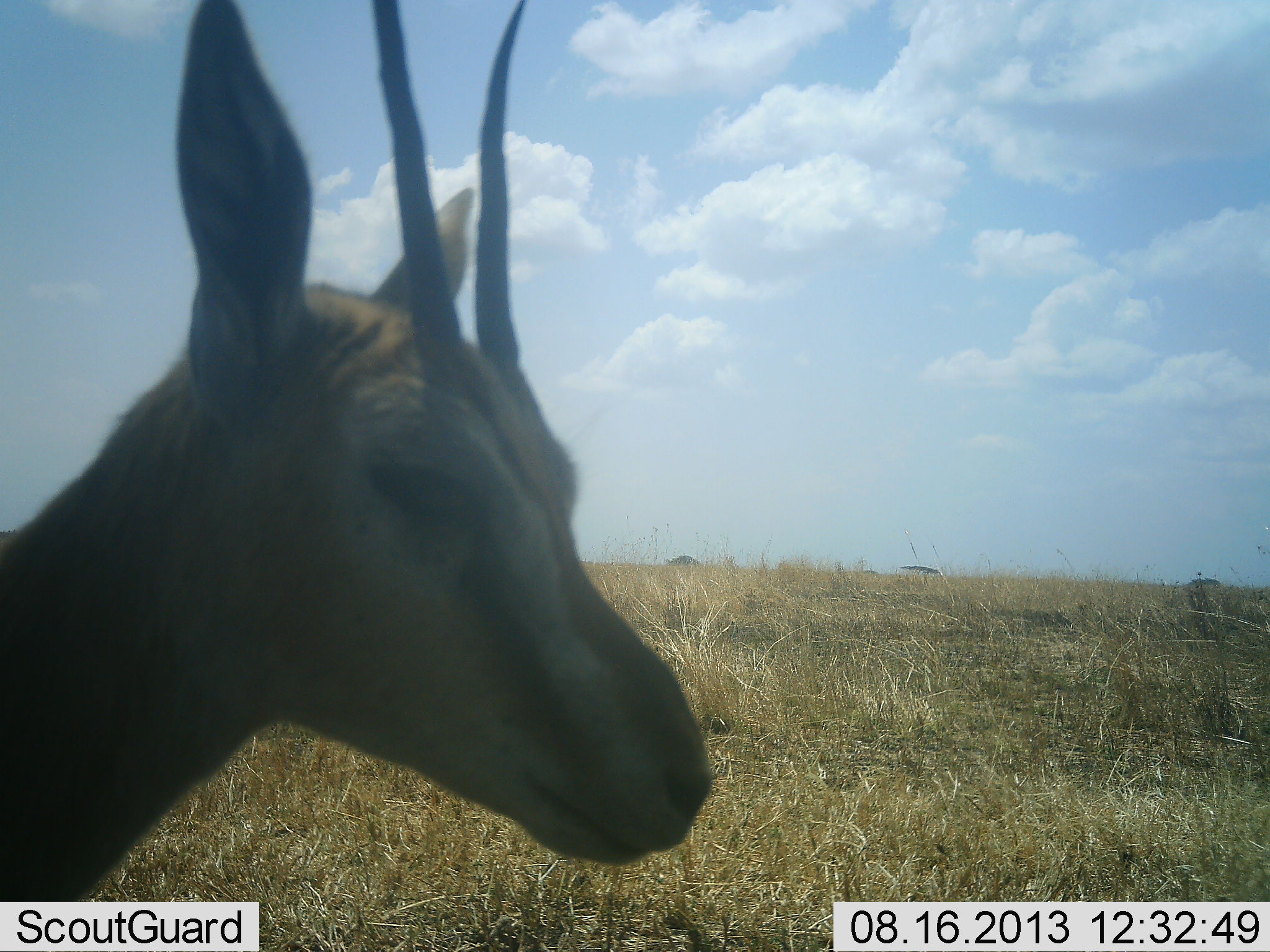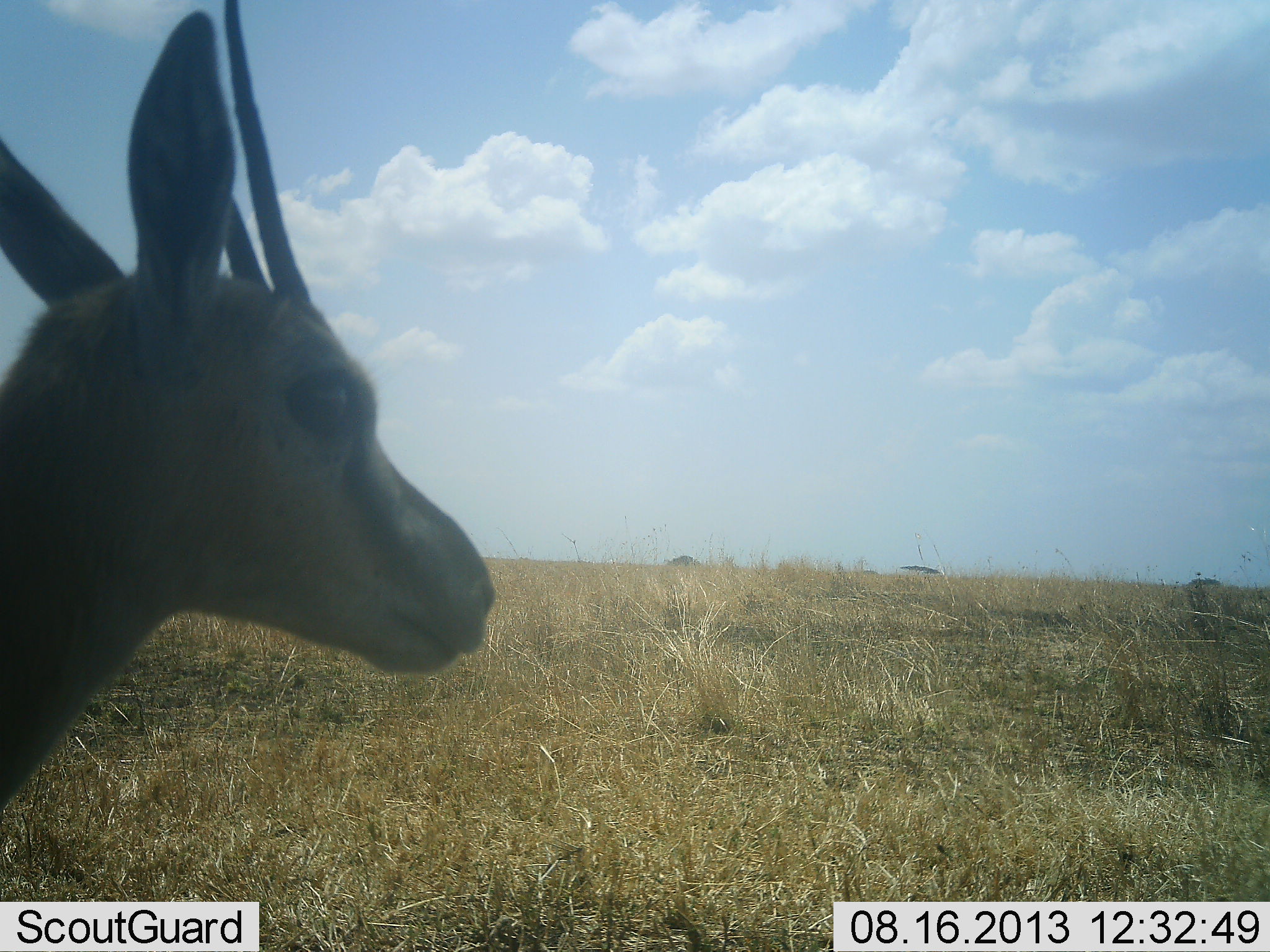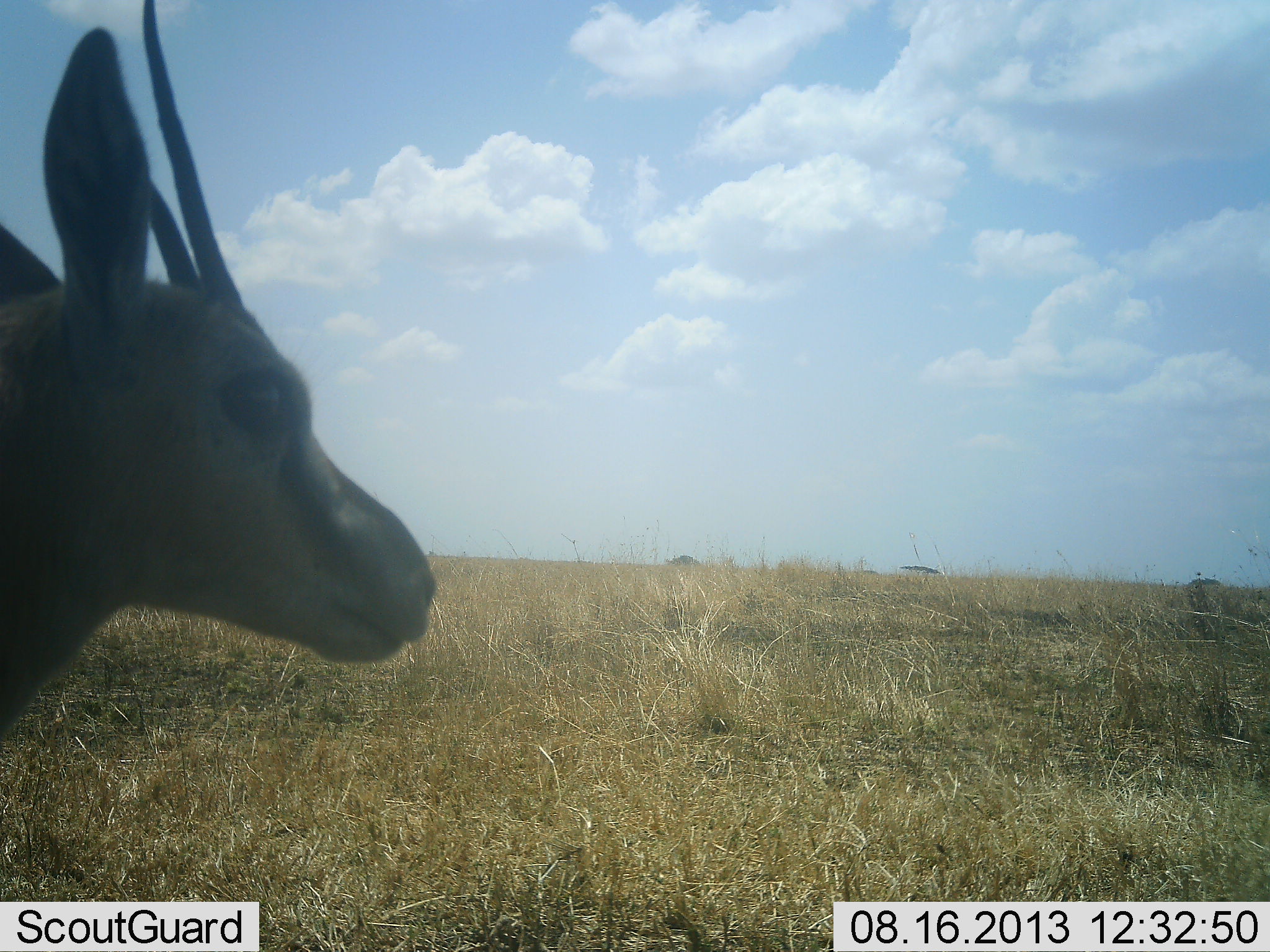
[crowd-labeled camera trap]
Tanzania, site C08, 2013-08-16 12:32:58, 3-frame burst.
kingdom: Animalia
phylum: Chordata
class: Mammalia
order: Artiodactyla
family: Bovidae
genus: Eudorcas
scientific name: Eudorcas thomsonii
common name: thomson's gazelle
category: gazellethomsons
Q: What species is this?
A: Gazellethomsons (thomson's gazelle) (Eudorcas thomsonii).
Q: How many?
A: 1.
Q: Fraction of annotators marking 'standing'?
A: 94%.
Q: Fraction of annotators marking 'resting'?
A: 0%.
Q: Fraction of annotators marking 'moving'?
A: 6%.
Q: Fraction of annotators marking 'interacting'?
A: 6%.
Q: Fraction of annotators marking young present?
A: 0%.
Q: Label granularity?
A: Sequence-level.